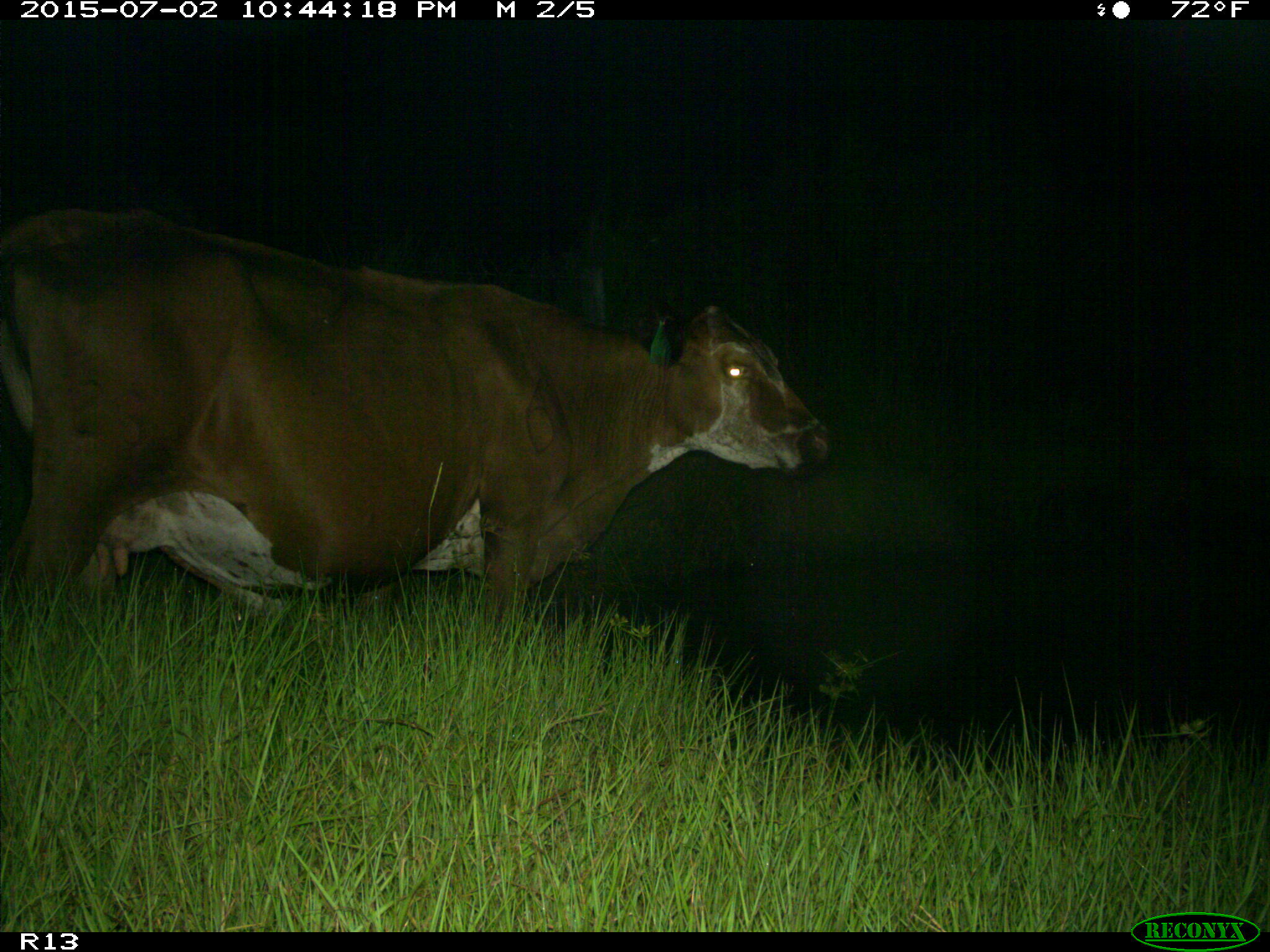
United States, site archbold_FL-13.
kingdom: Animalia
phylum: Chordata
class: Mammalia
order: Artiodactyla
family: Bovidae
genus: Bos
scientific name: Bos taurus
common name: domestic cow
Bos taurus (domestic cow).